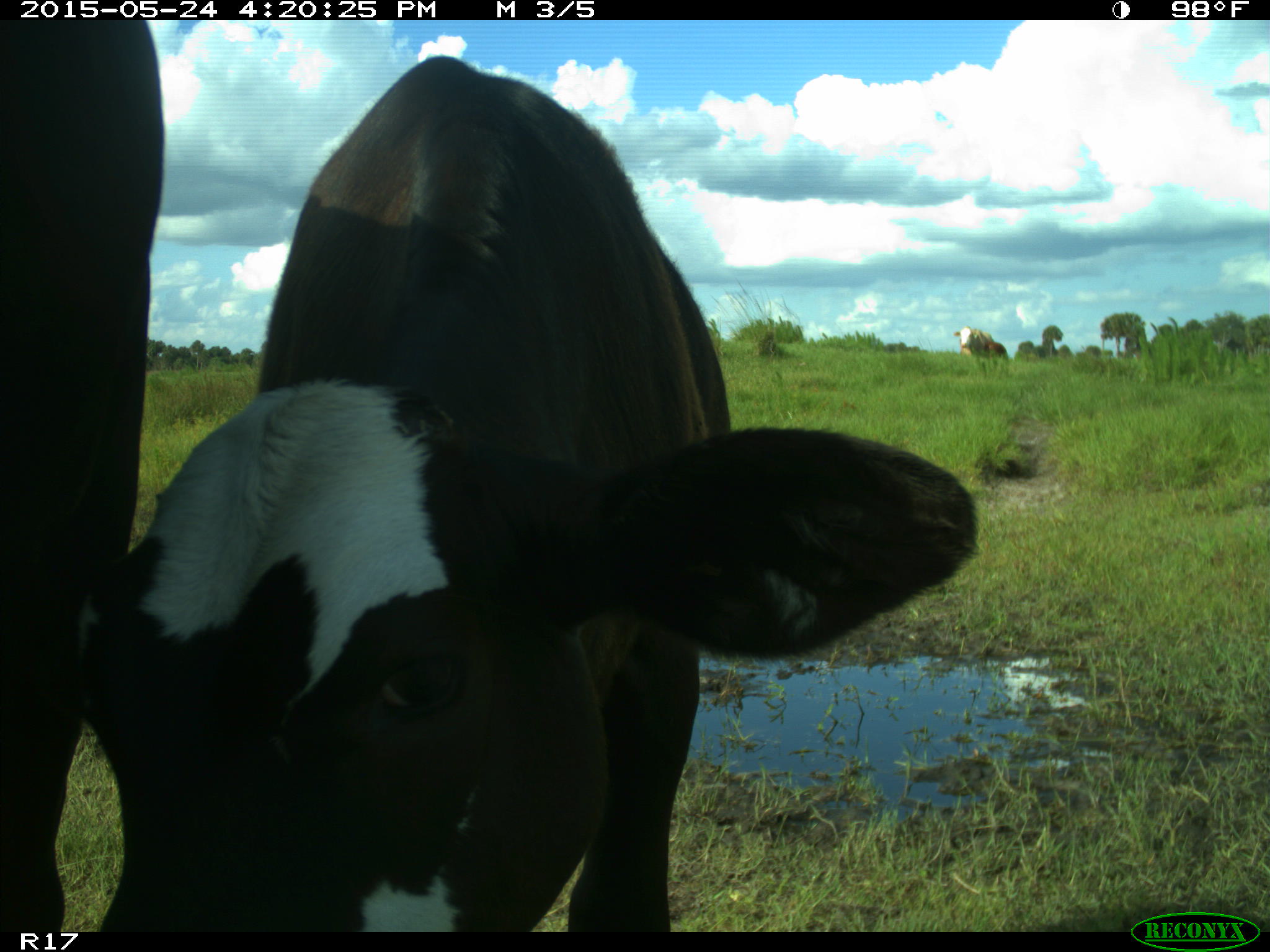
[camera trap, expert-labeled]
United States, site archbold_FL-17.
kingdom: Animalia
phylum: Chordata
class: Mammalia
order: Artiodactyla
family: Bovidae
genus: Bos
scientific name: Bos taurus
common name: domestic cow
Bos taurus (domestic cow).